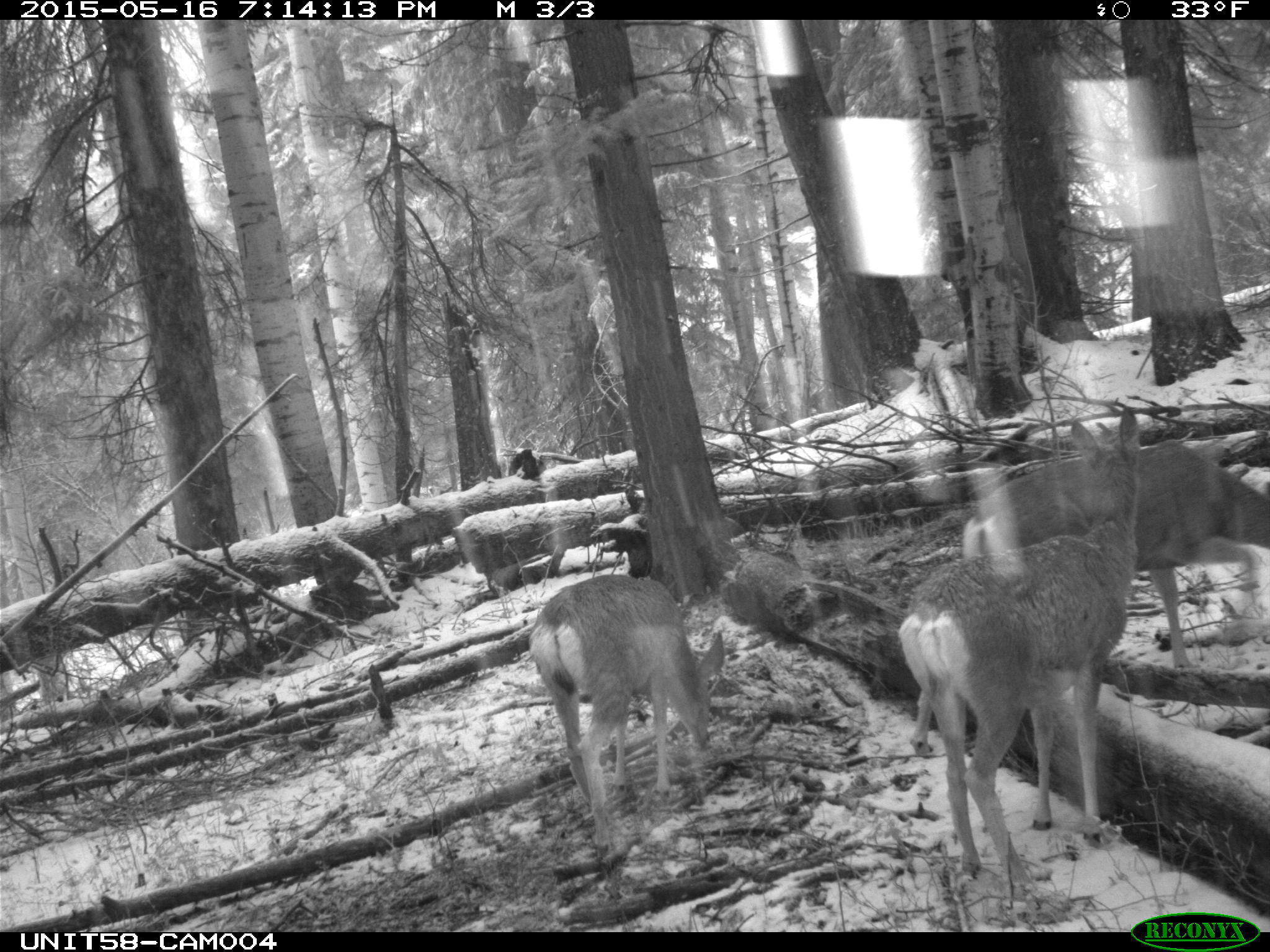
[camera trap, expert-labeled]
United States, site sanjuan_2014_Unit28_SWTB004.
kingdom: Animalia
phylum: Chordata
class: Mammalia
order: Artiodactyla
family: Cervidae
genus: Odocoileus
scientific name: Odocoileus hemionus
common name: mule deer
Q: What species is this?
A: Odocoileus hemionus (mule deer).